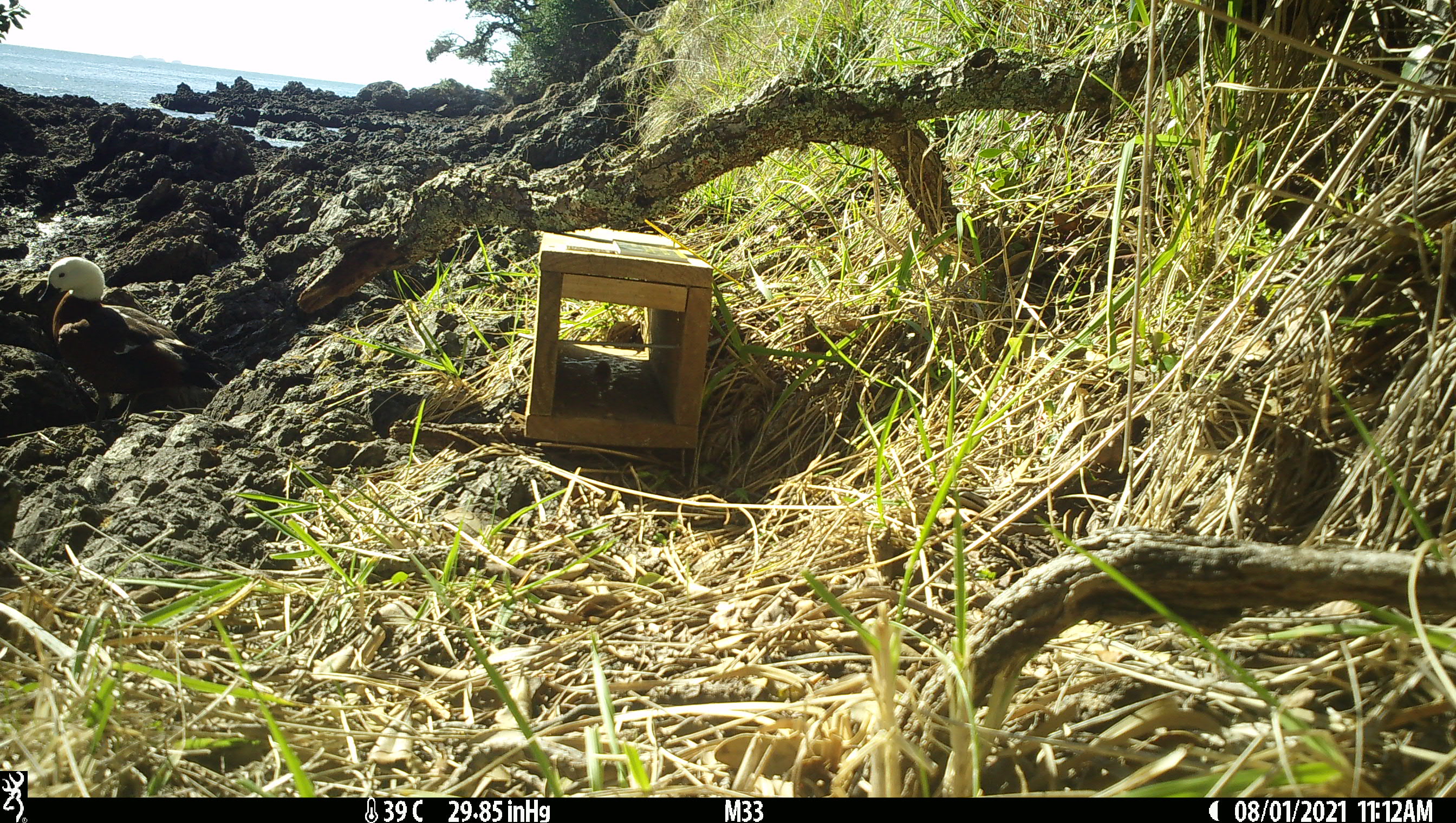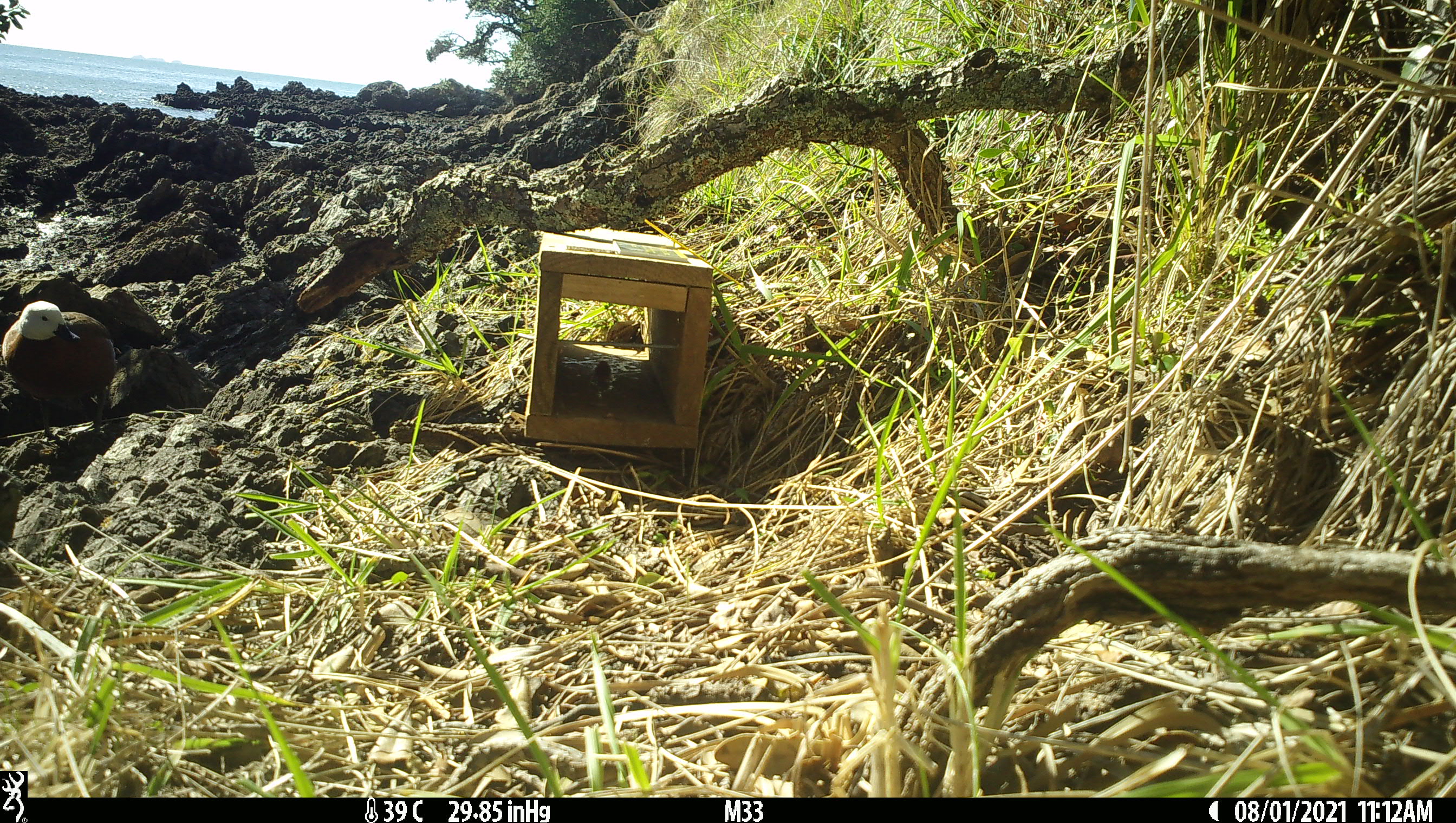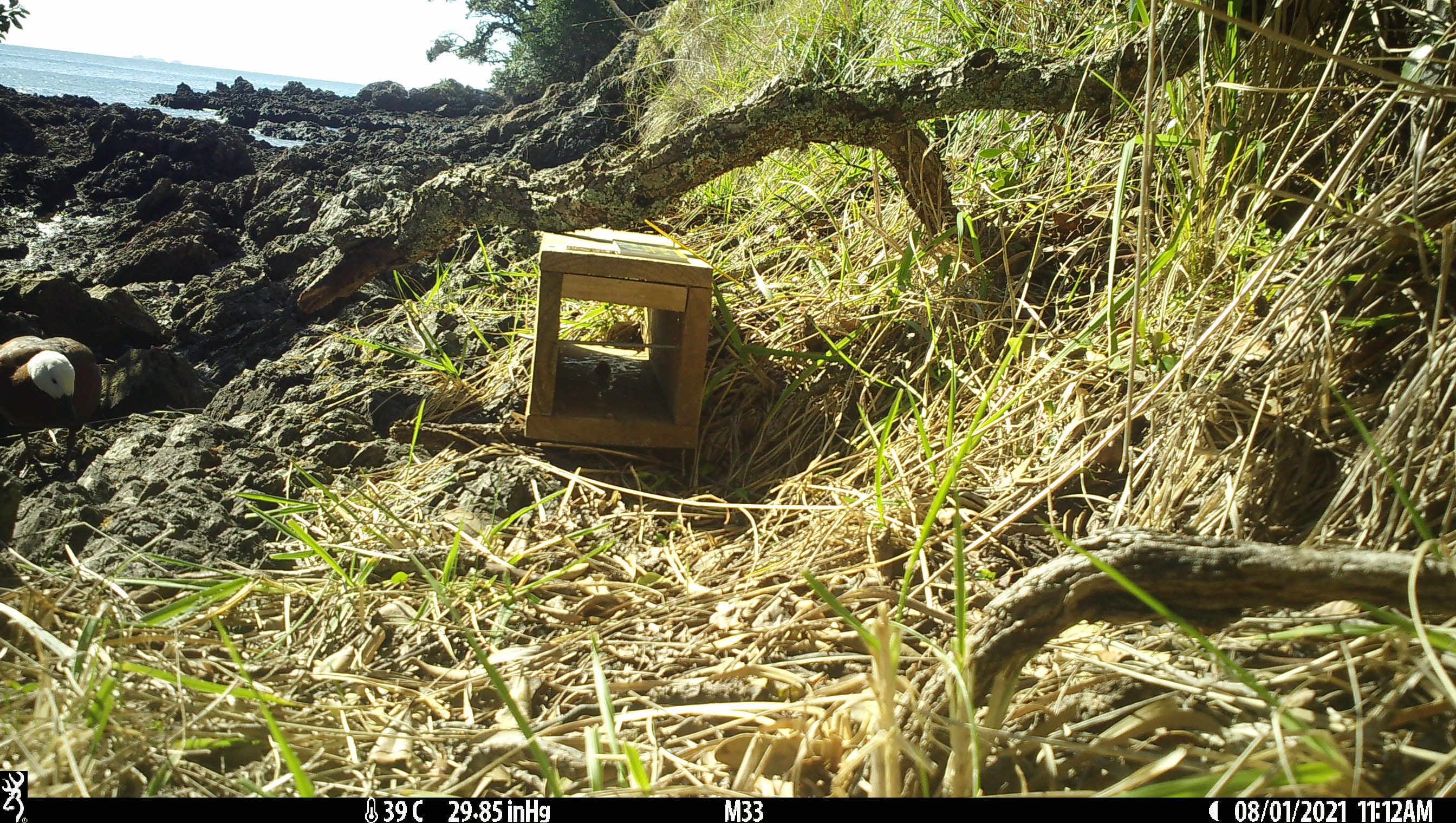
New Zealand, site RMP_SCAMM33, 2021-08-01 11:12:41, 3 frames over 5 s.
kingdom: Animalia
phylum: Chordata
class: Aves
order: Anseriformes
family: Anatidae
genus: Tadorna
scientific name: Tadorna variegata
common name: paradise shelduck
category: paradise duck